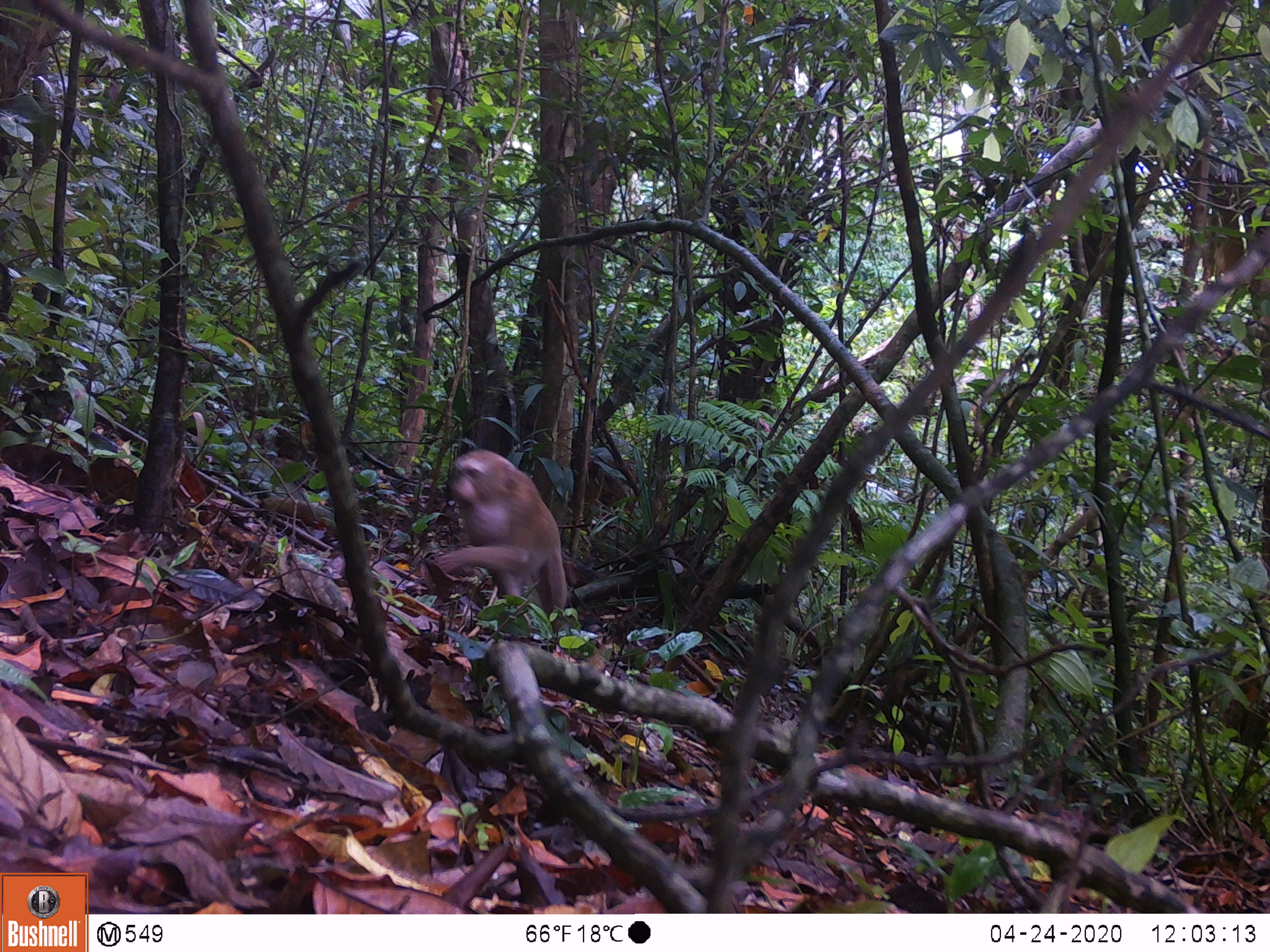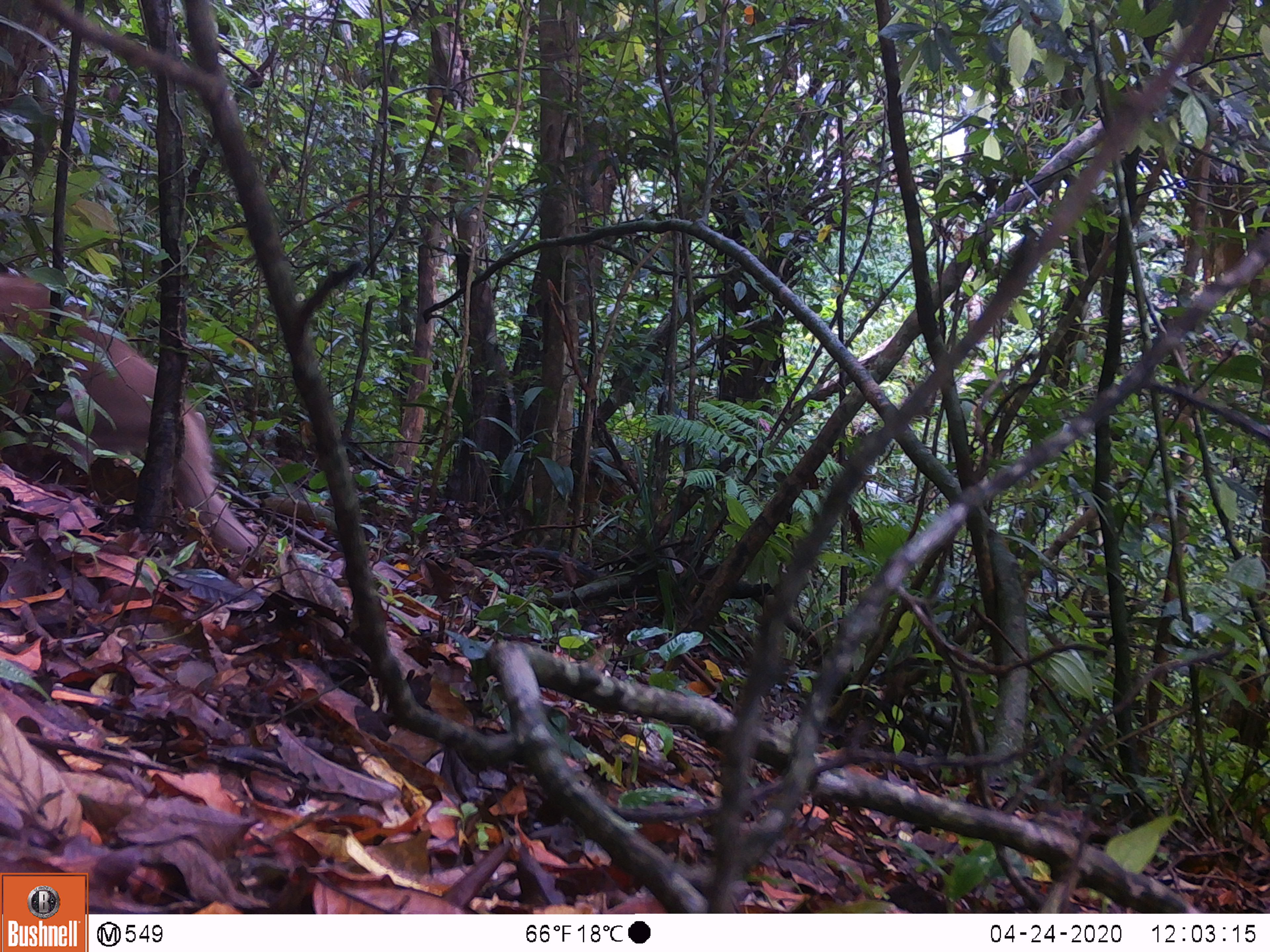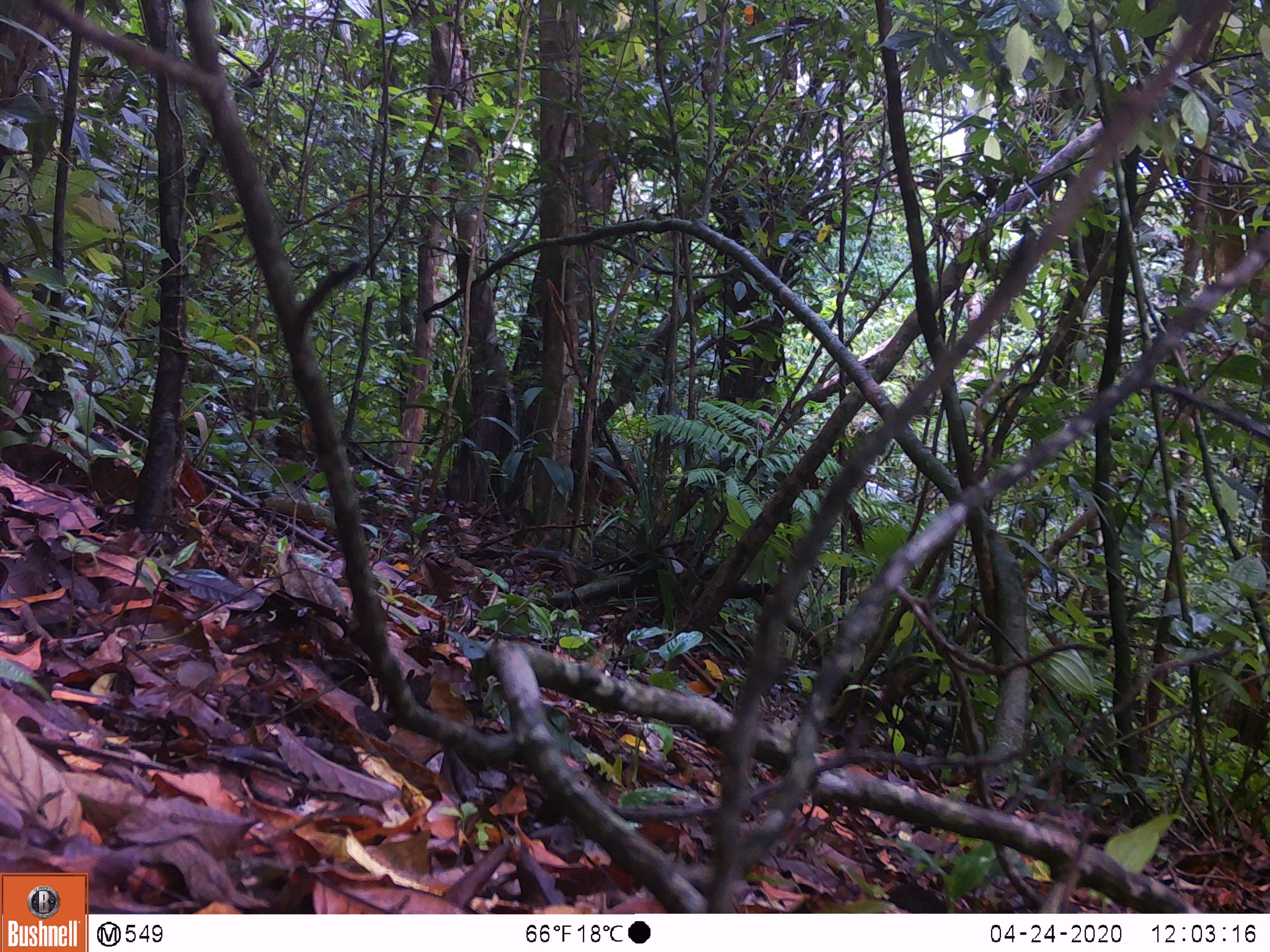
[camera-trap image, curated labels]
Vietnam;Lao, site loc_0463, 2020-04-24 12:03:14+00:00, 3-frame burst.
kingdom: Animalia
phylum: Chordata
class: Mammalia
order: Primates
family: Cercopithecidae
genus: Macaca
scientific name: Macaca nemestrina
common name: pig-tailed macaque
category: pig tailed macaque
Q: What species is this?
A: Pig tailed macaque (pig-tailed macaque) (Macaca nemestrina).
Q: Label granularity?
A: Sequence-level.